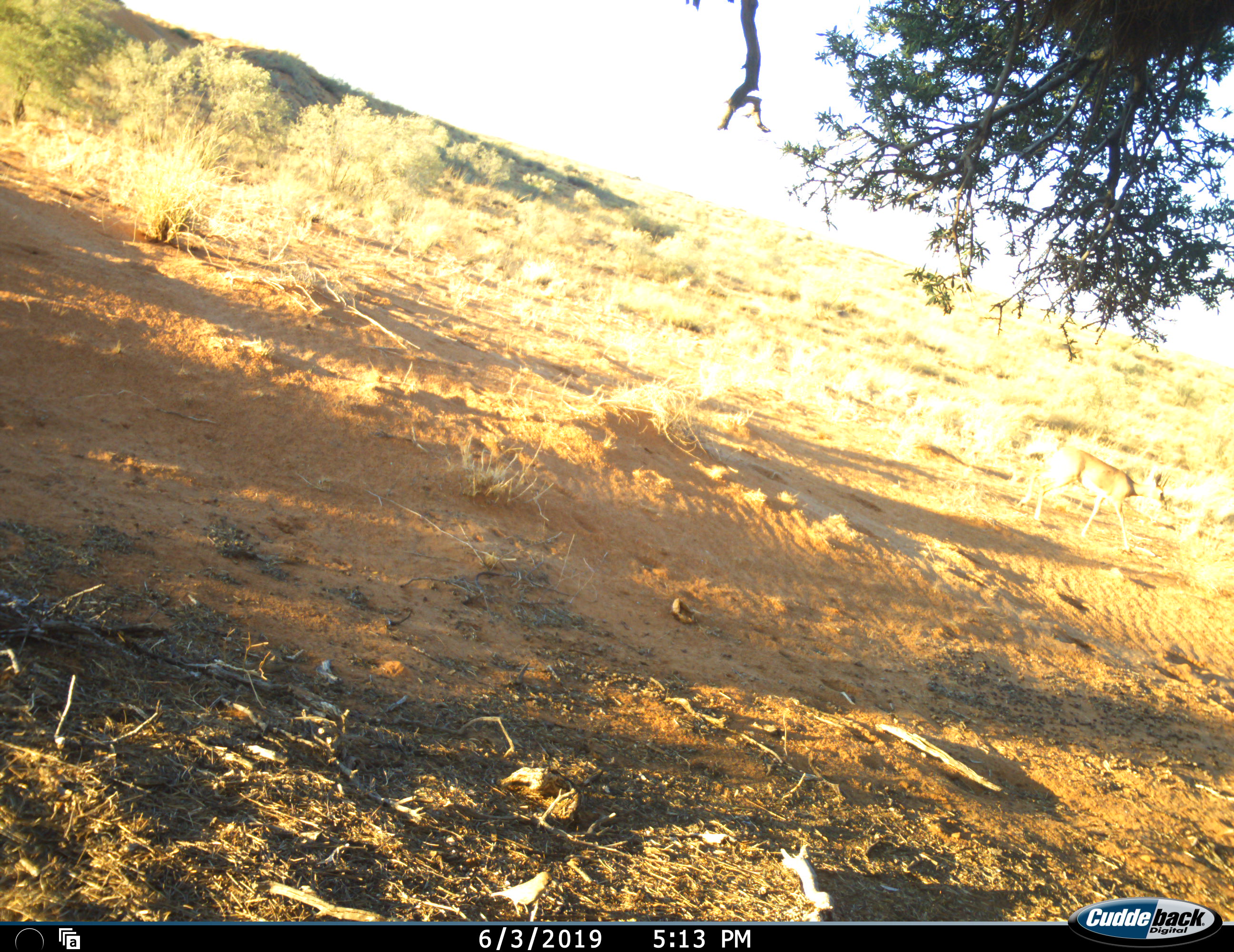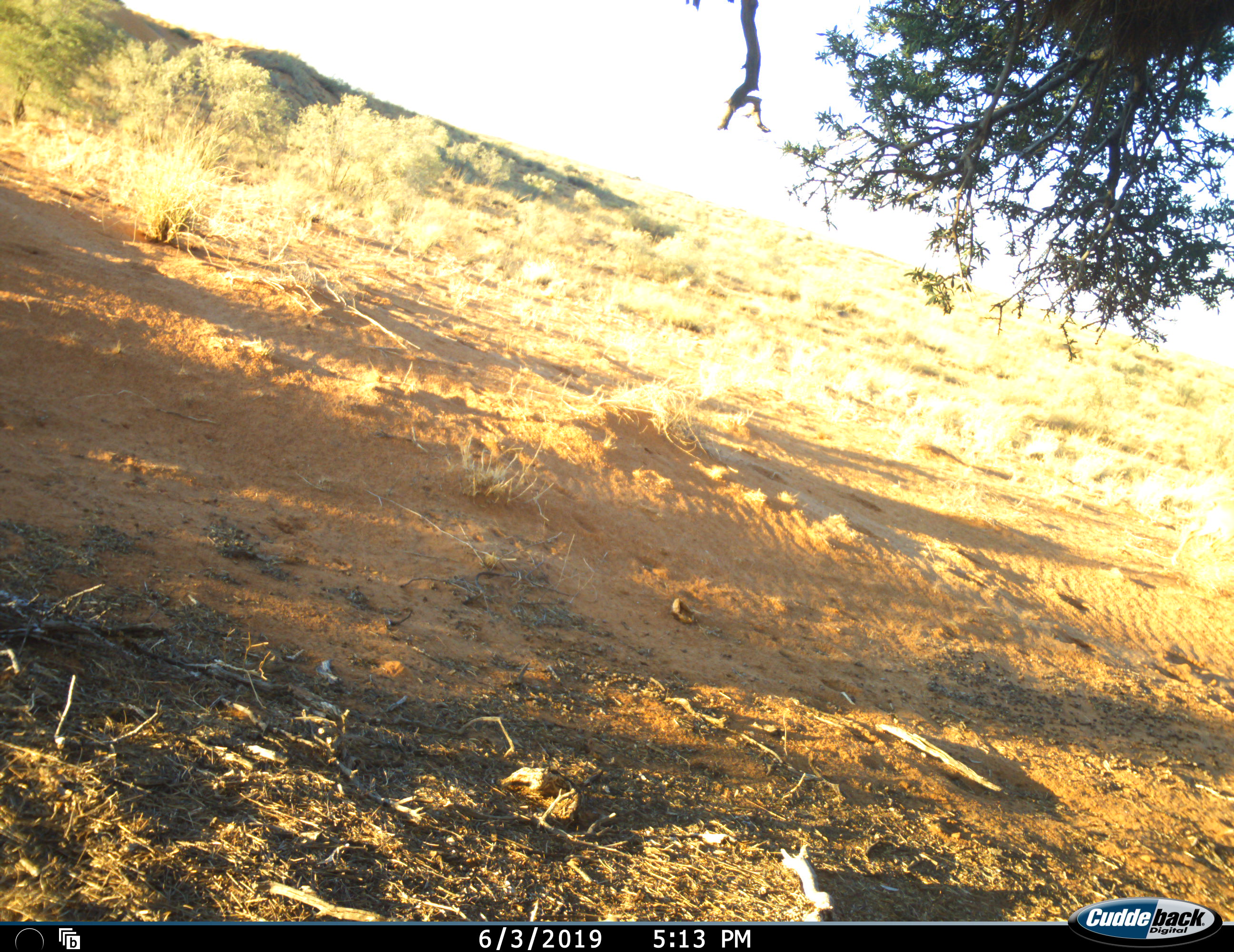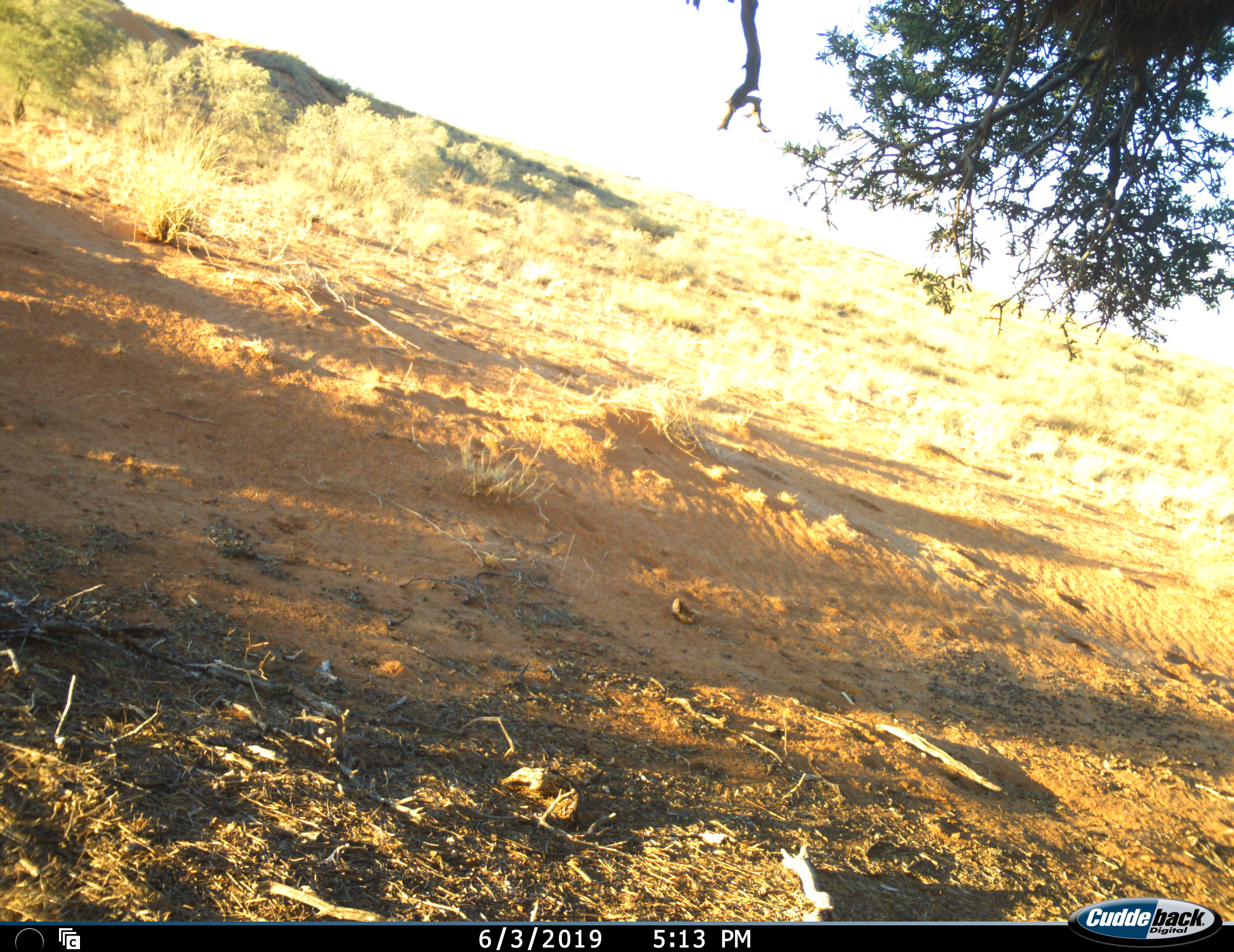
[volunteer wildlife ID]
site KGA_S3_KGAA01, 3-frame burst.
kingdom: Animalia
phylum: Chordata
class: Mammalia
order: Artiodactyla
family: Bovidae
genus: Raphicerus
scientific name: Raphicerus campestris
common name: steenbok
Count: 1.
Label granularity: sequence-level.